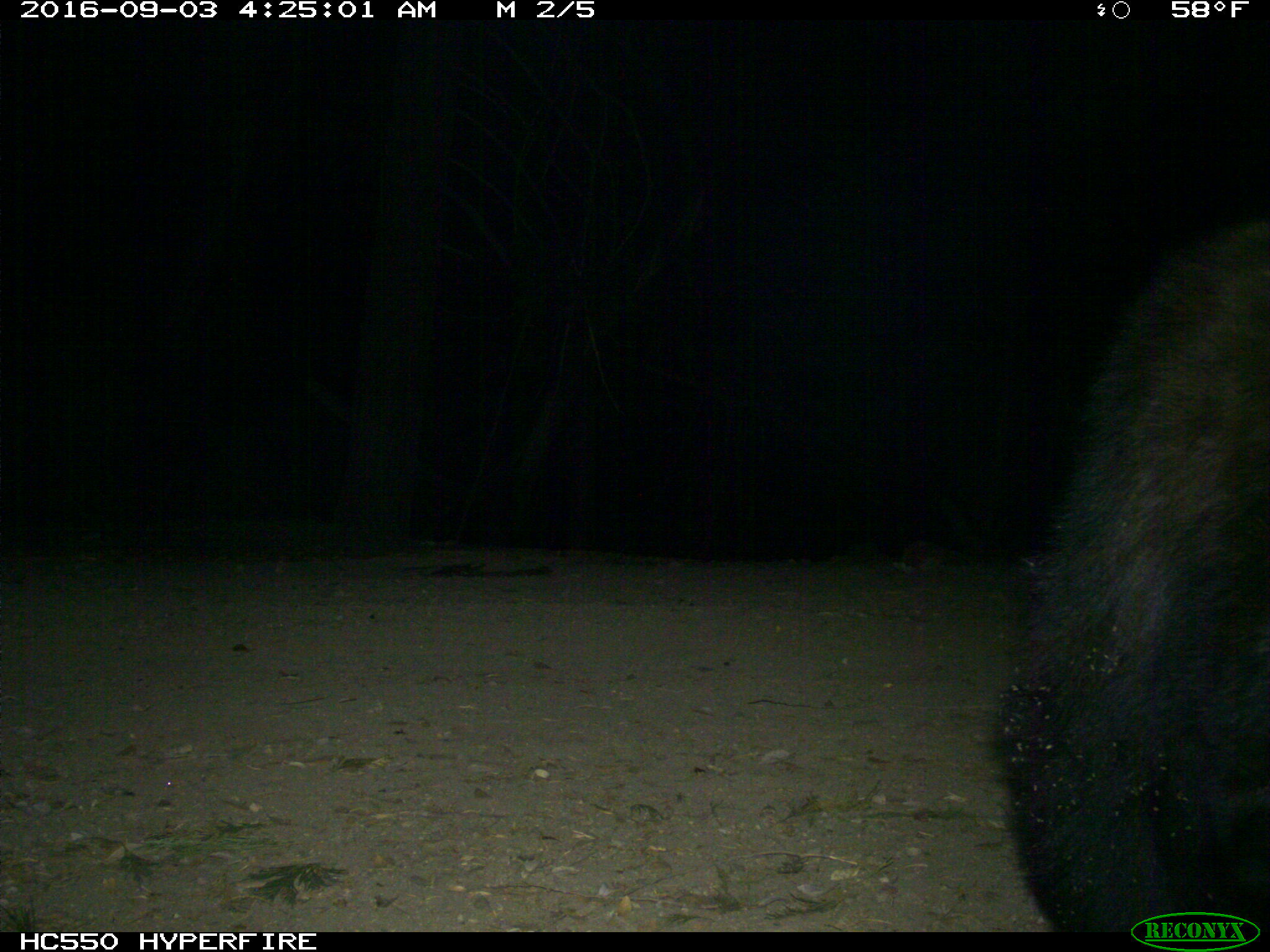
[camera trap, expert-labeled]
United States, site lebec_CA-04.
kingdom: Animalia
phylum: Chordata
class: Mammalia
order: Carnivora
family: Ursidae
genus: Ursus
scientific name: Ursus americanus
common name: american black bear